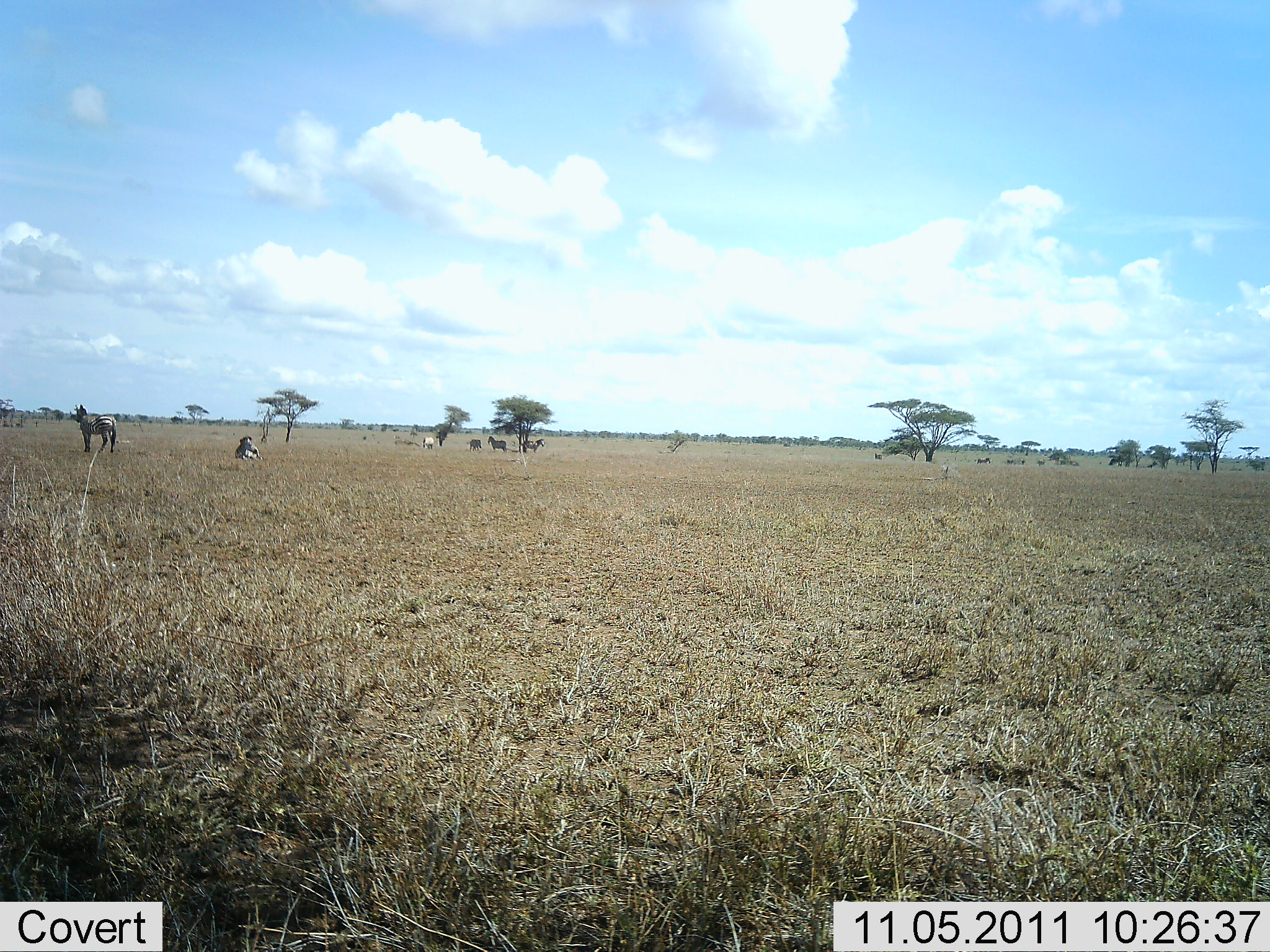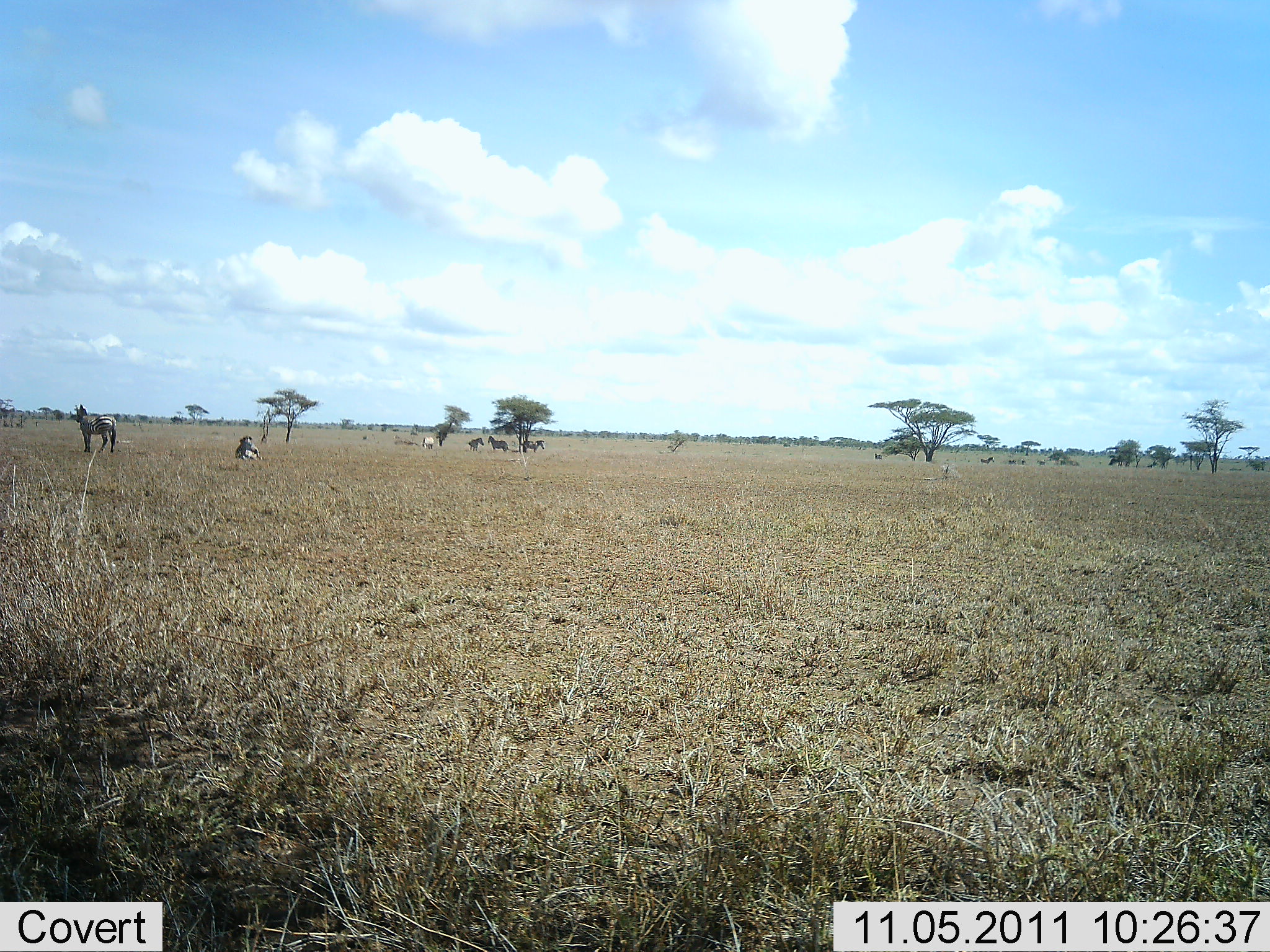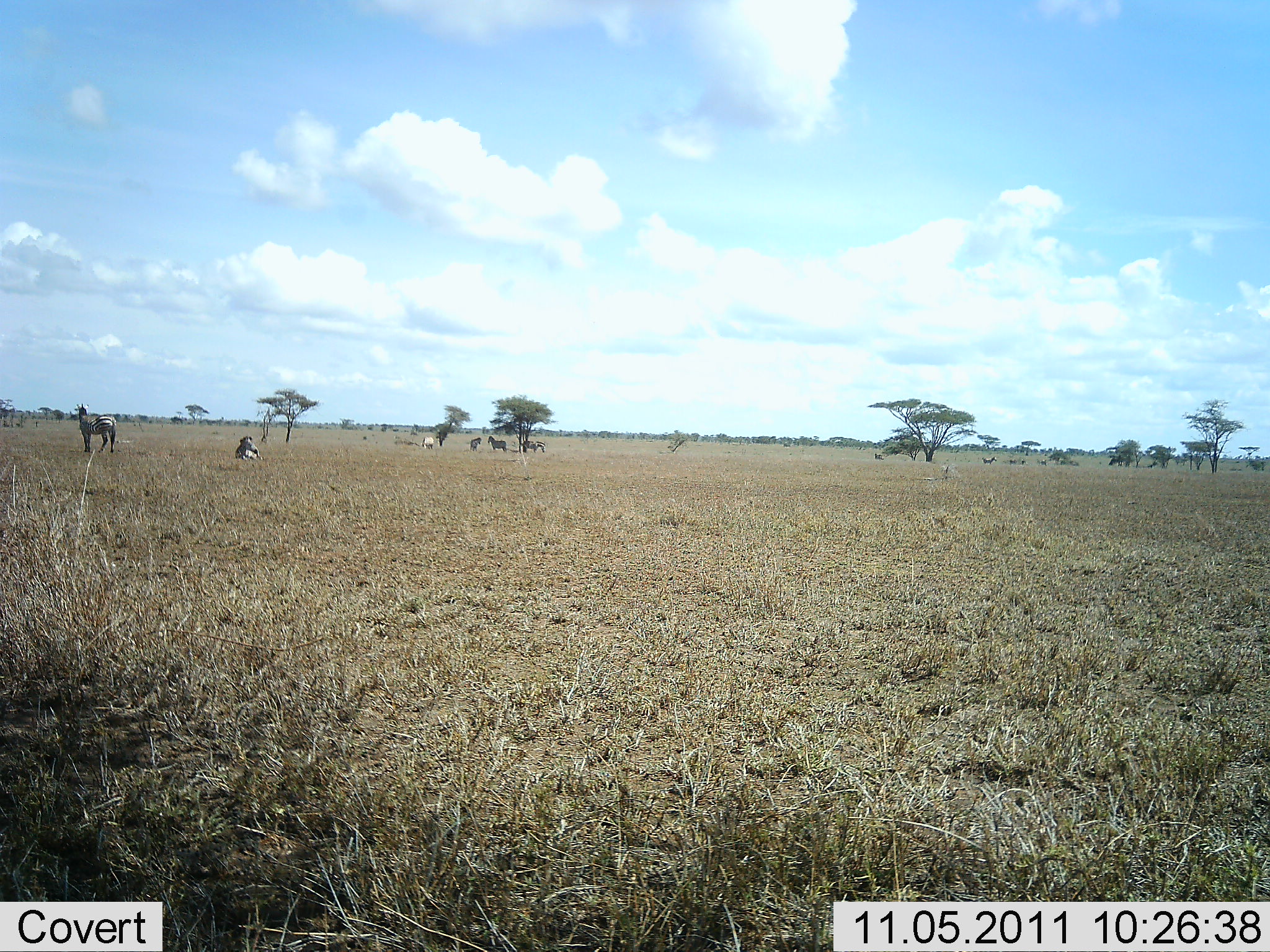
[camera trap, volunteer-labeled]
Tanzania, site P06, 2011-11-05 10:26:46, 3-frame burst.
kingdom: Animalia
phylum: Chordata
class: Mammalia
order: Perissodactyla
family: Equidae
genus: Equus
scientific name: Equus quagga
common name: plains zebra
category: zebra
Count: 10.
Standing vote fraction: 55%.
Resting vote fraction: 91%.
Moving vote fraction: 27%.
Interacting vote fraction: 0%.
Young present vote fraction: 0%.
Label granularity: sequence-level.